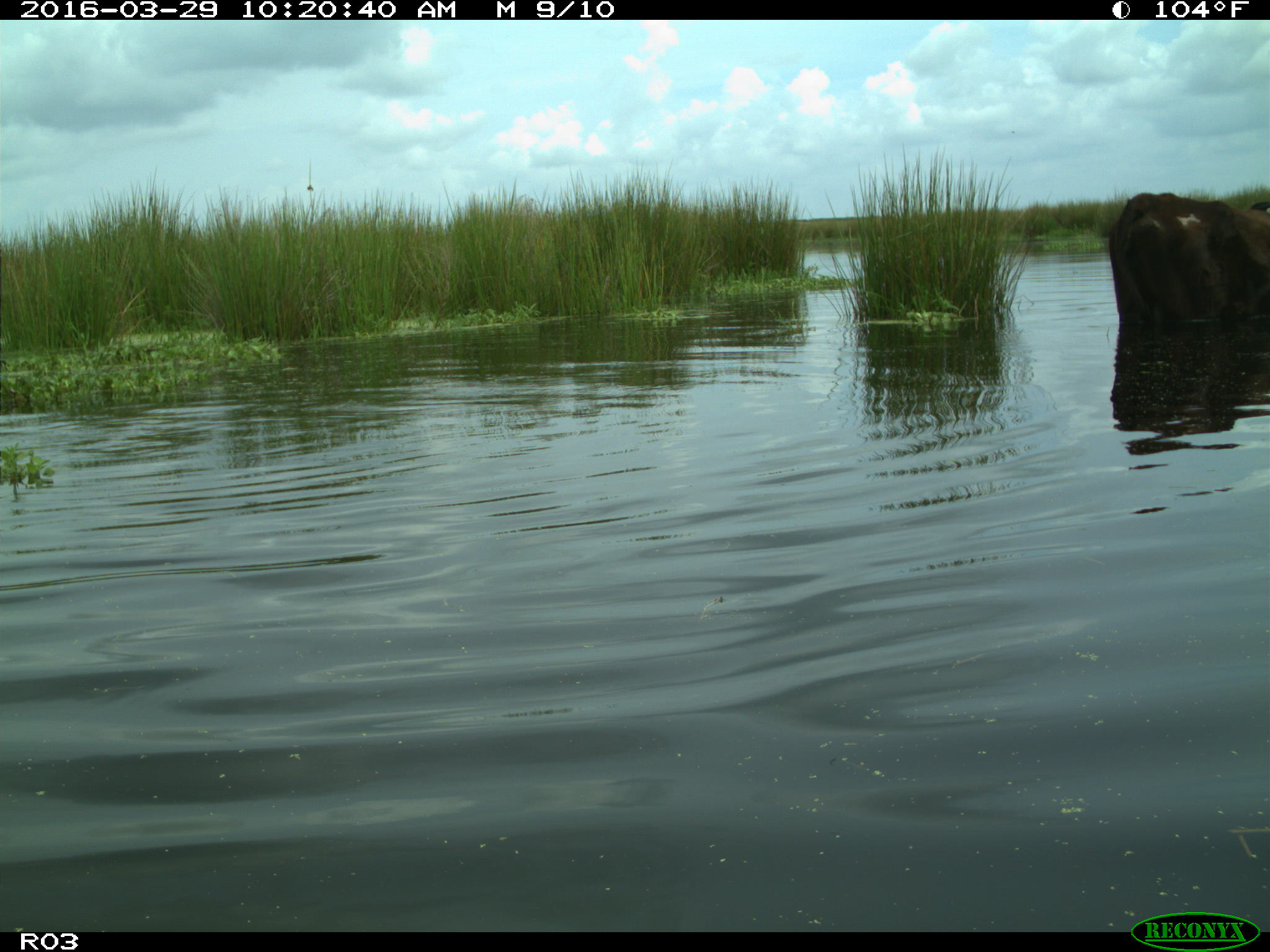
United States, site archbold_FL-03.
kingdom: Animalia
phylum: Chordata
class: Mammalia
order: Artiodactyla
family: Bovidae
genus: Bos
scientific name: Bos taurus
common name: domestic cow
Bos taurus (domestic cow).